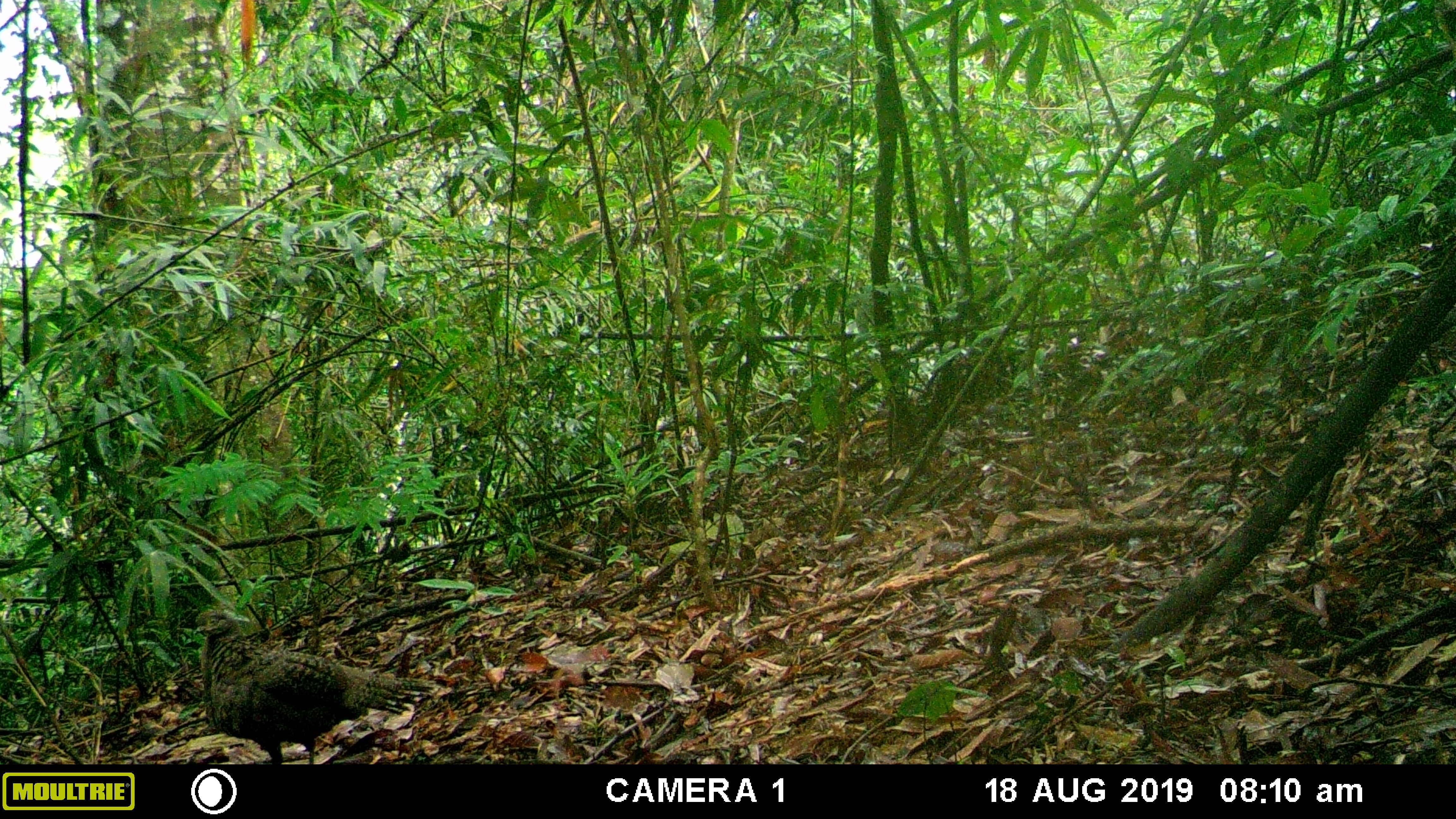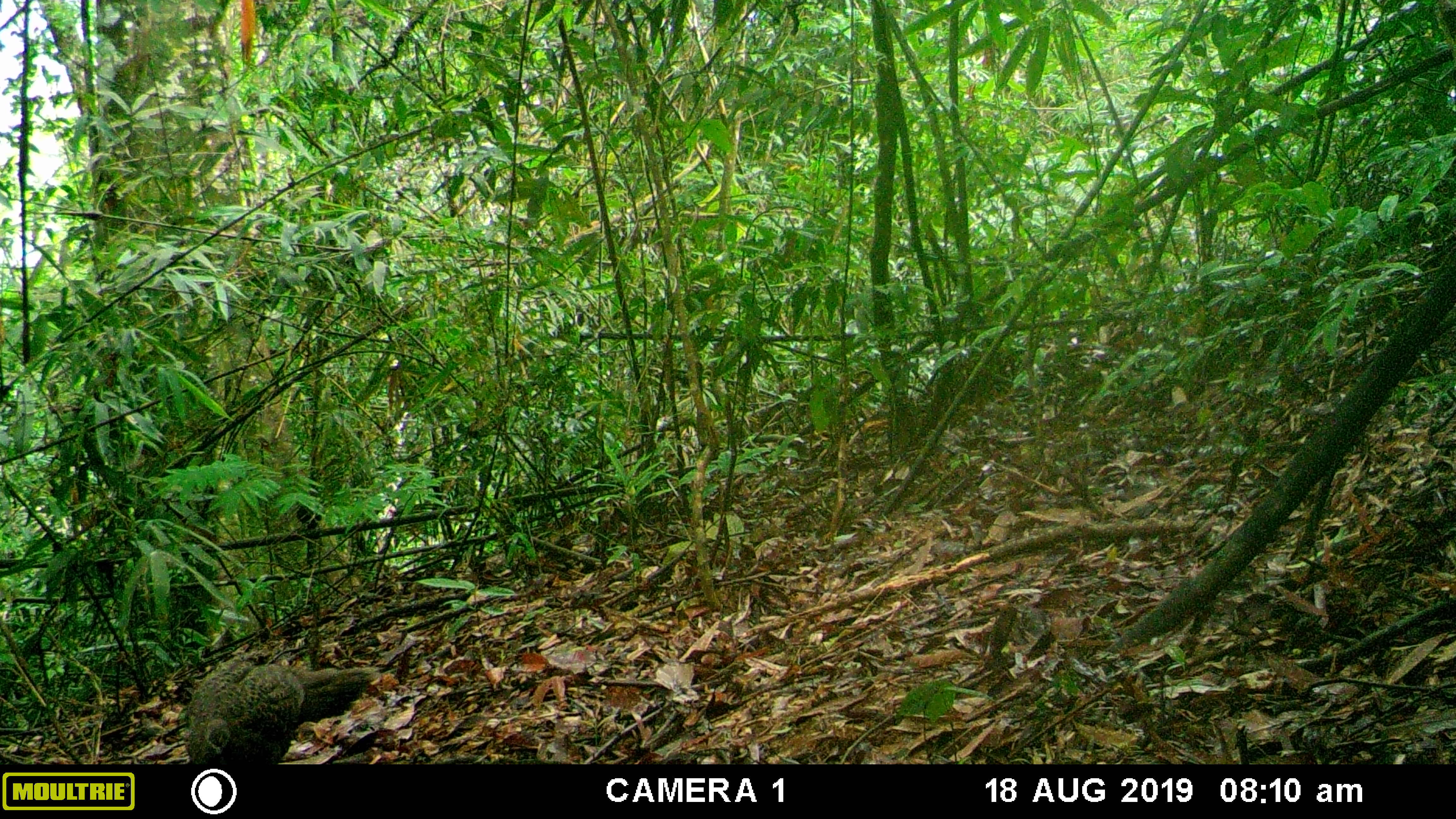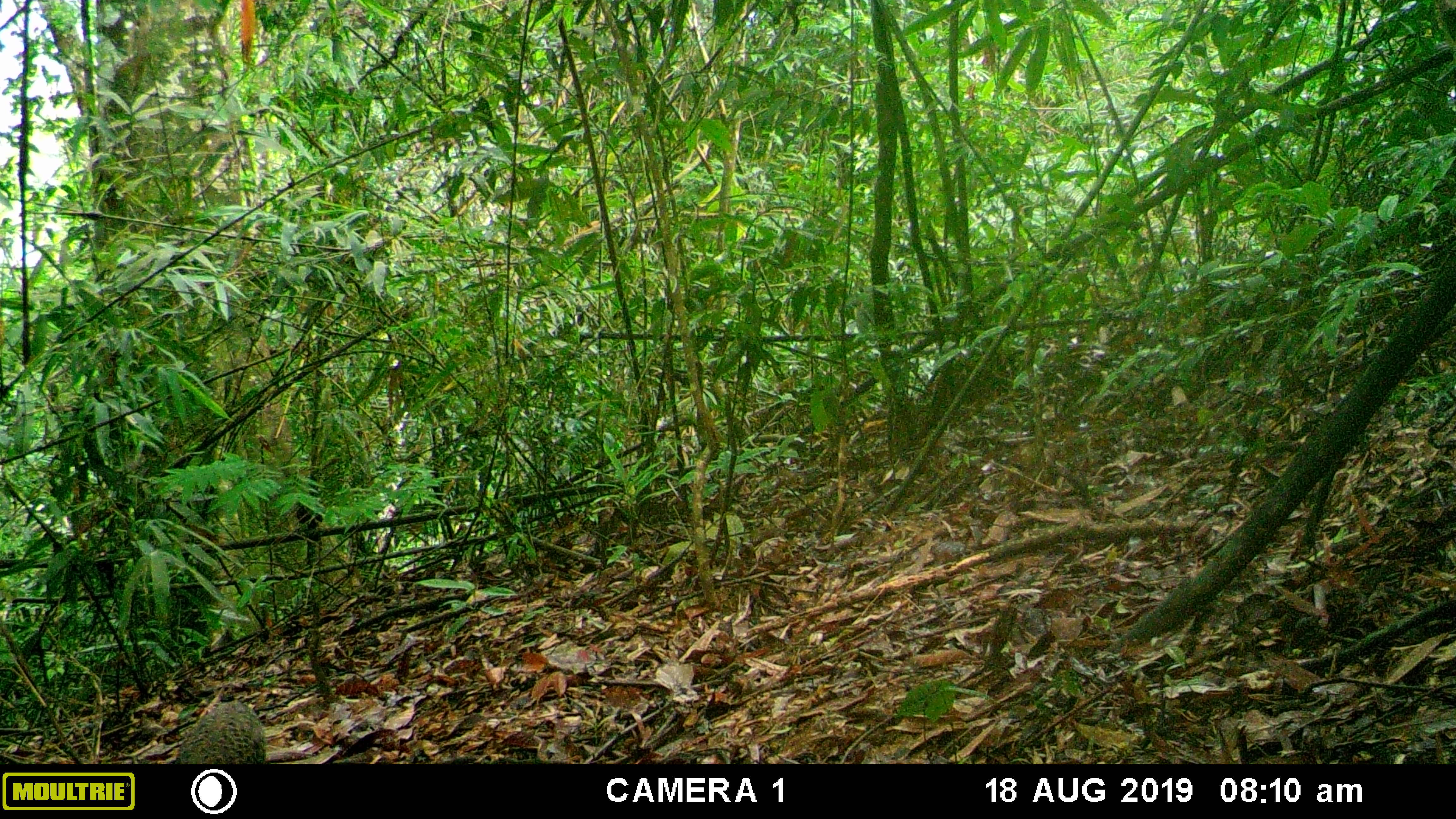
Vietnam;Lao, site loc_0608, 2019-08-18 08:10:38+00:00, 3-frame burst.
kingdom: Animalia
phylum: Chordata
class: Aves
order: Galliformes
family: Phasianidae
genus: Polyplectron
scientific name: Polyplectron bicalcaratum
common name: gray peacock-pheasant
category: grey peacock pheasant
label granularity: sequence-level